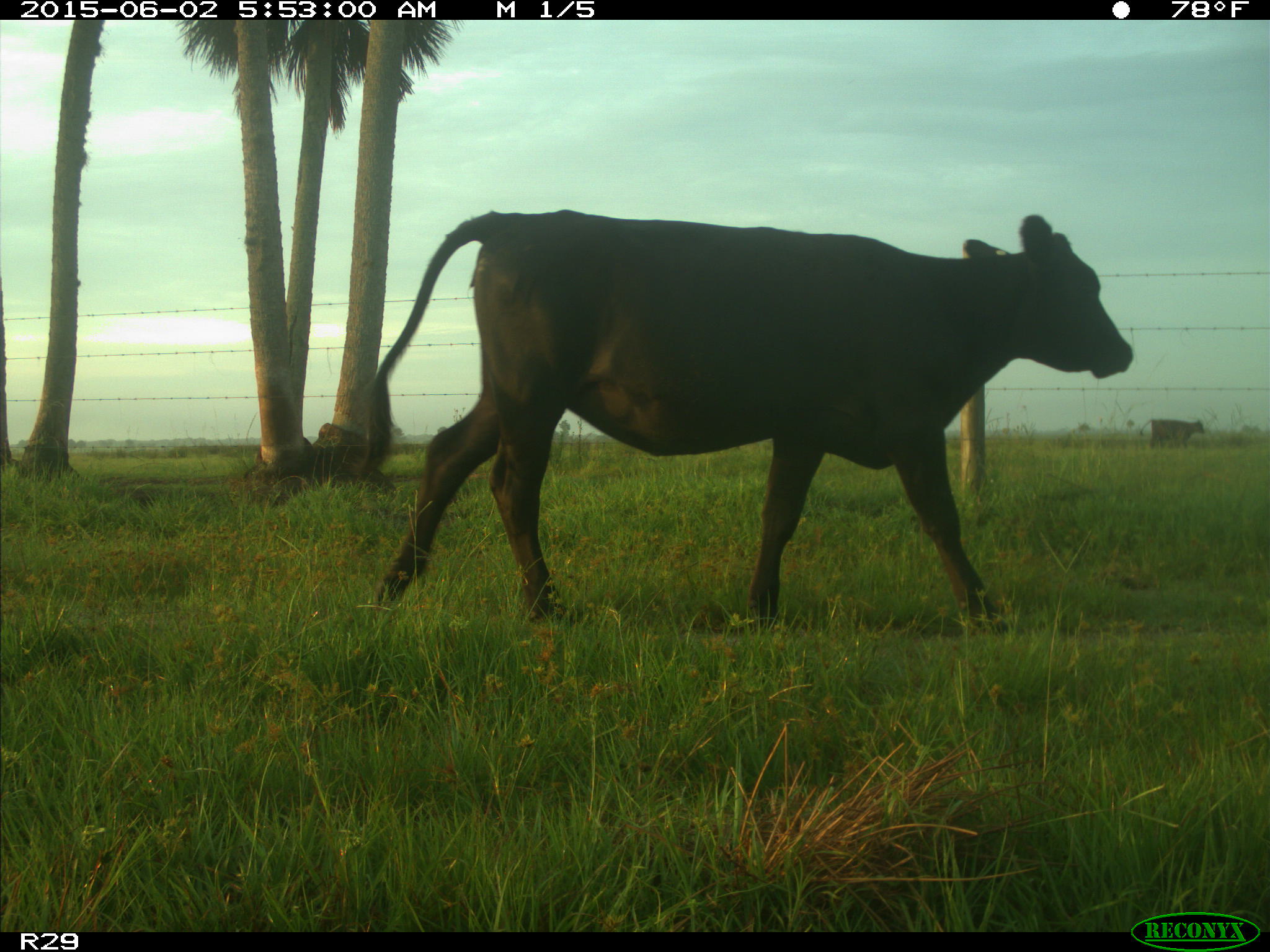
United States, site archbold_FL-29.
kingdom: Animalia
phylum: Chordata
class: Mammalia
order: Artiodactyla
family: Bovidae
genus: Bos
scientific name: Bos taurus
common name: domestic cow